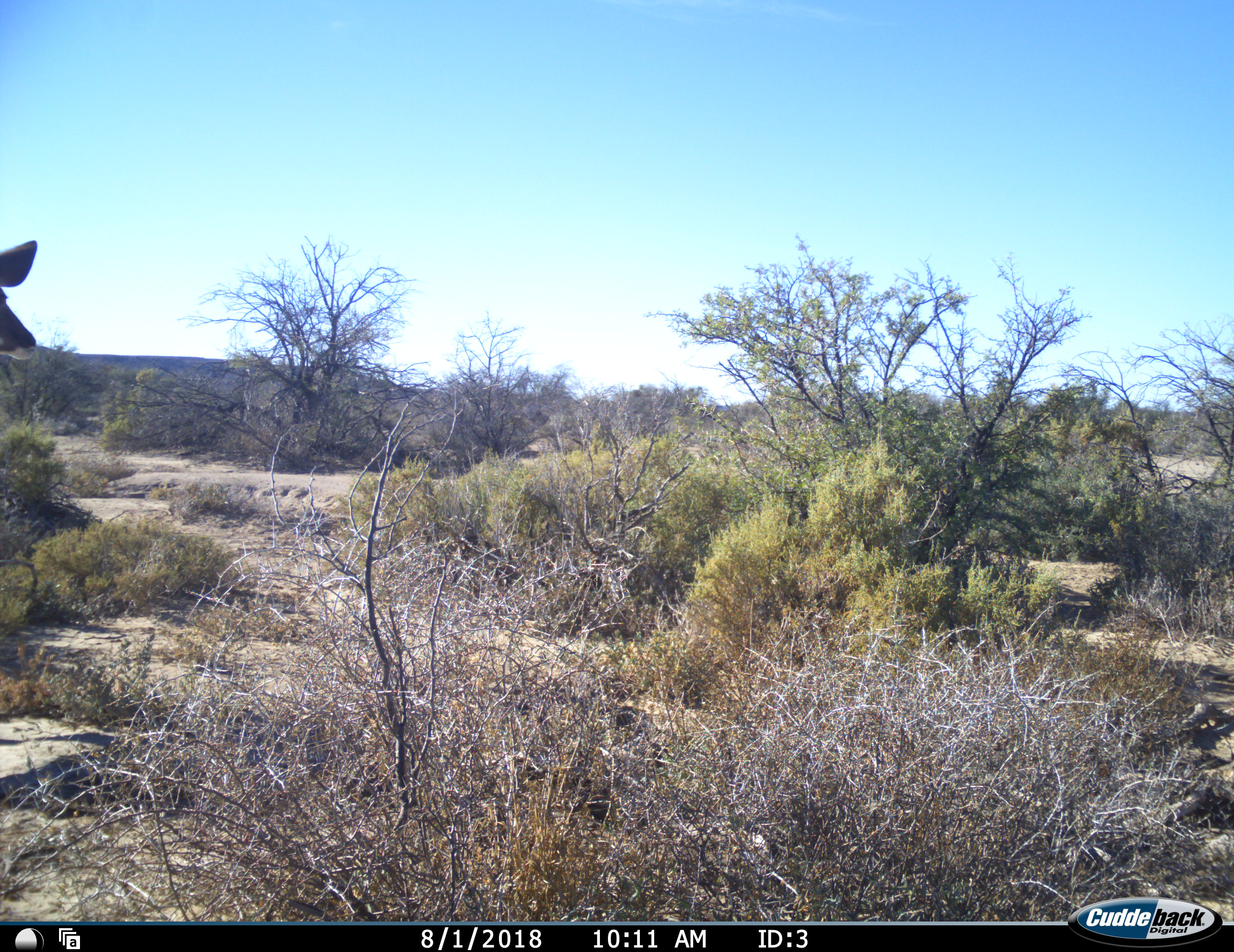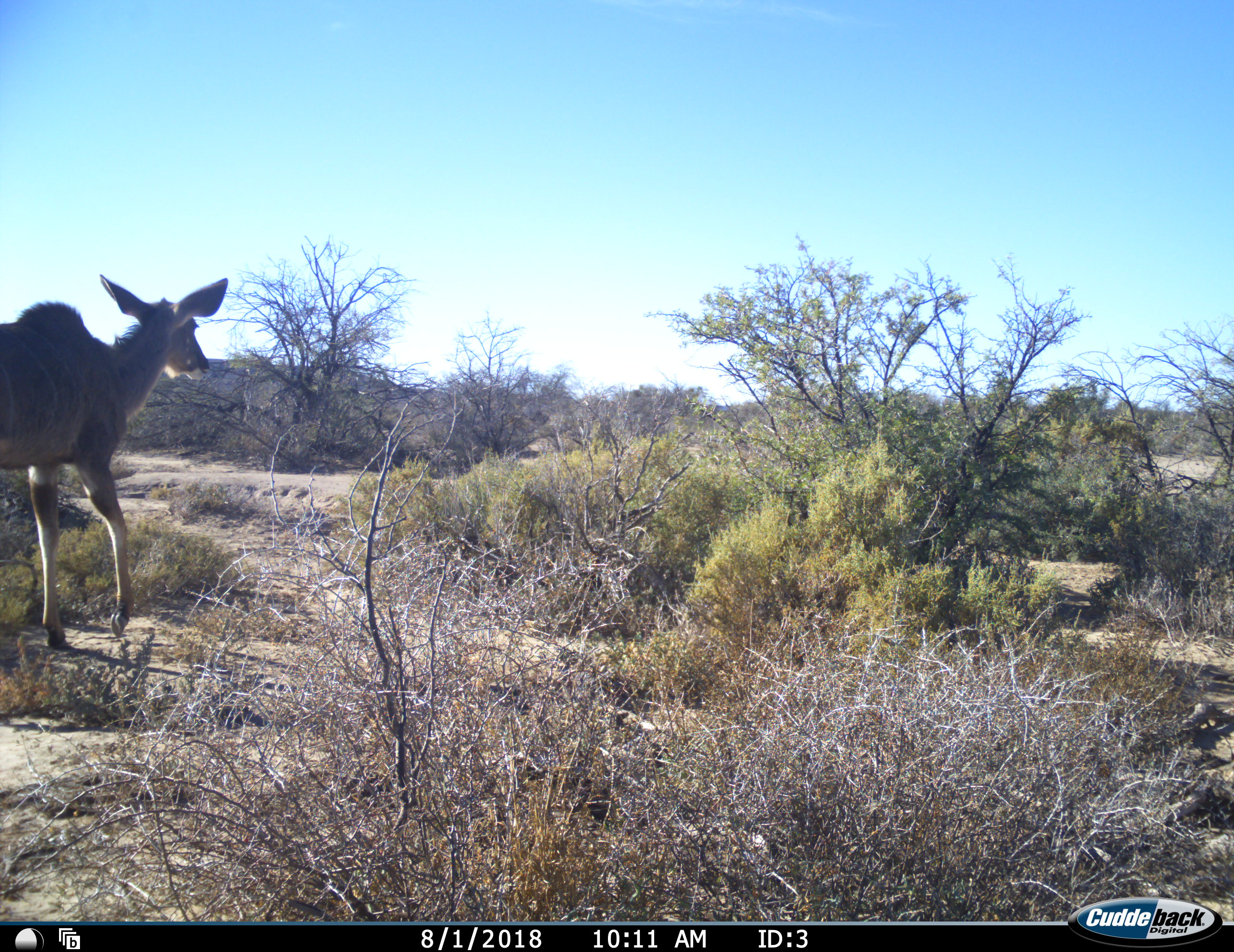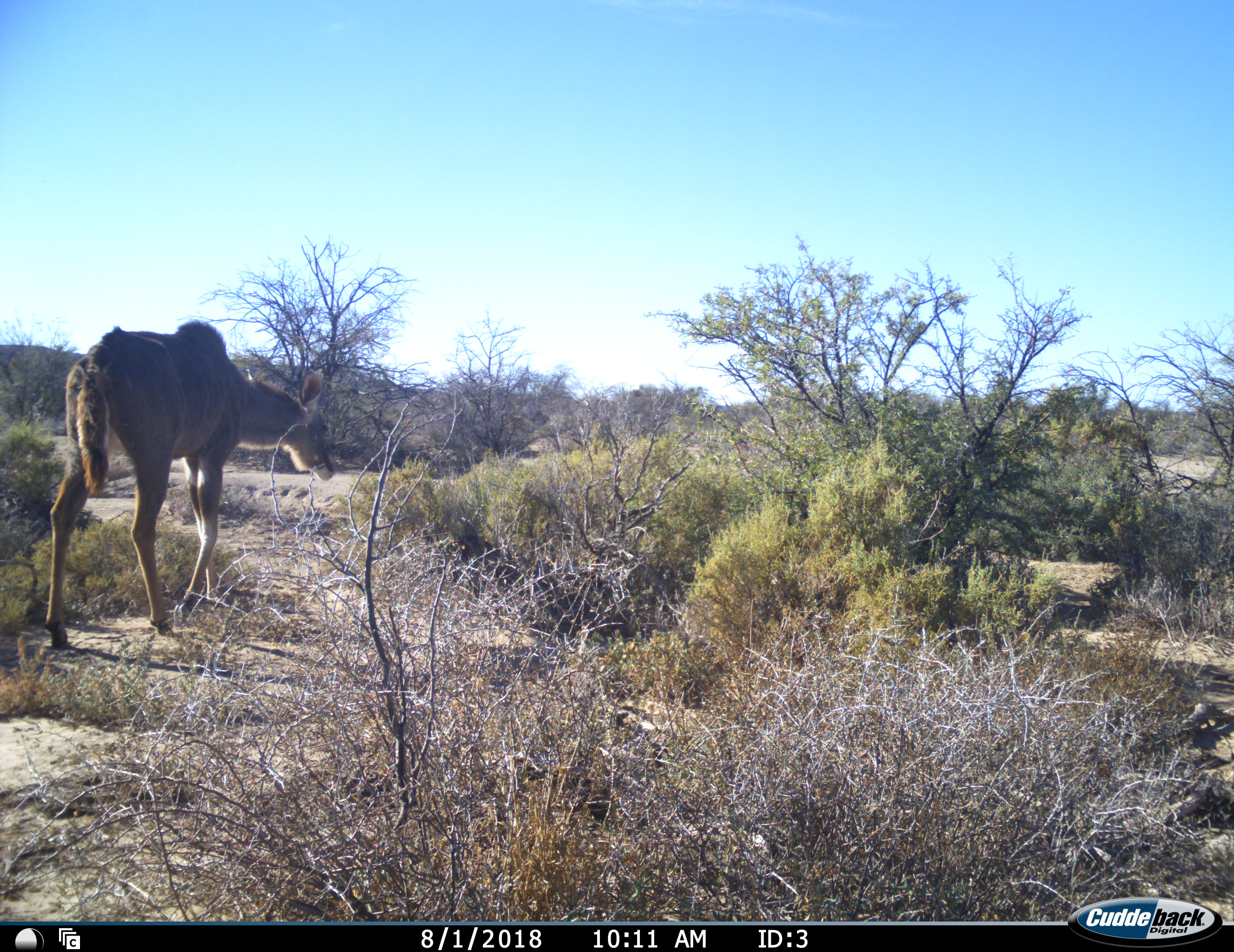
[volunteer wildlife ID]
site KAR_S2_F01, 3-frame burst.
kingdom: Animalia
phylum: Chordata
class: Mammalia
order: Artiodactyla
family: Bovidae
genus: Tragelaphus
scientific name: Tragelaphus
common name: kudu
Kudu (Tragelaphus), count 1. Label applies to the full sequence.